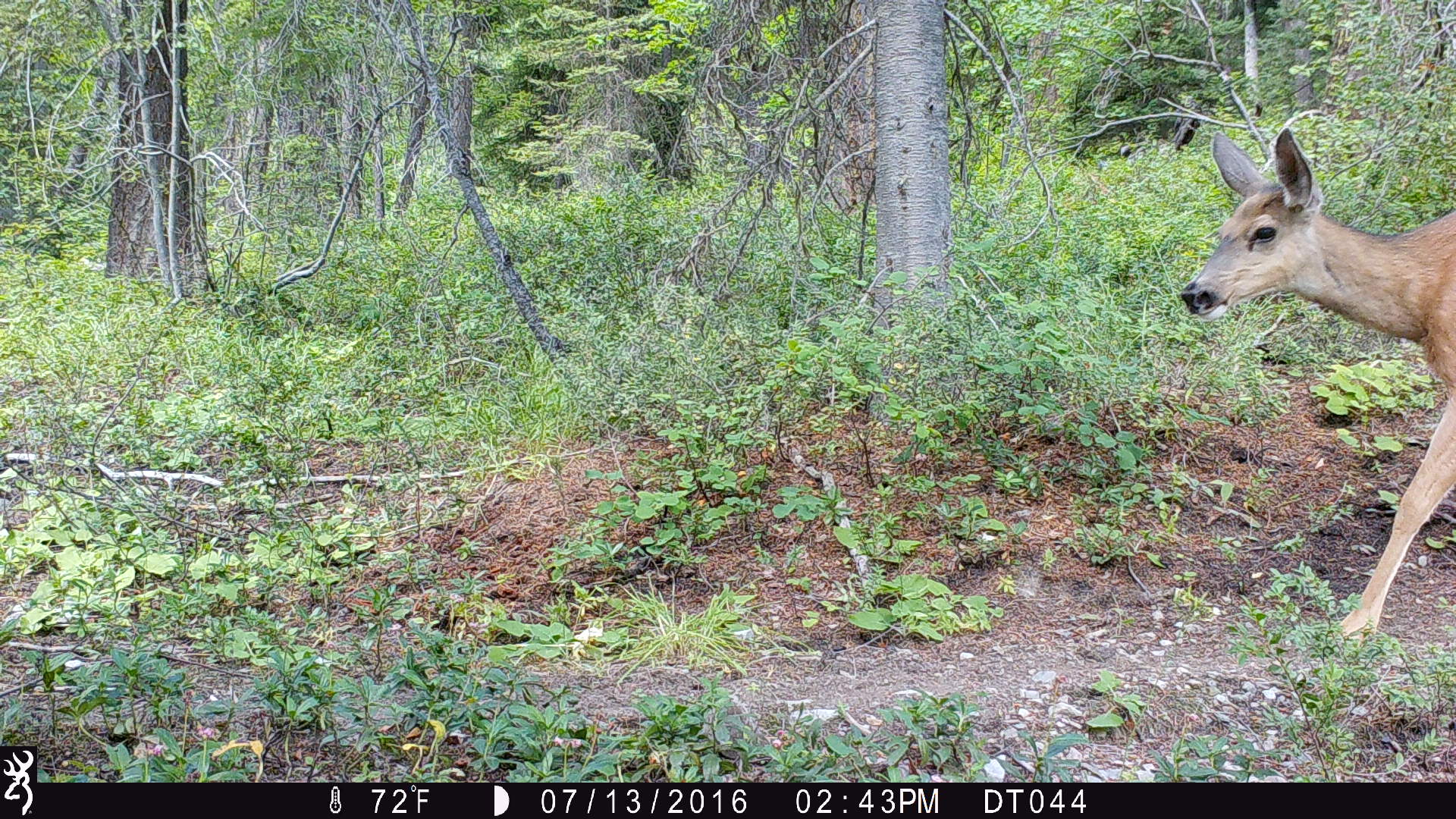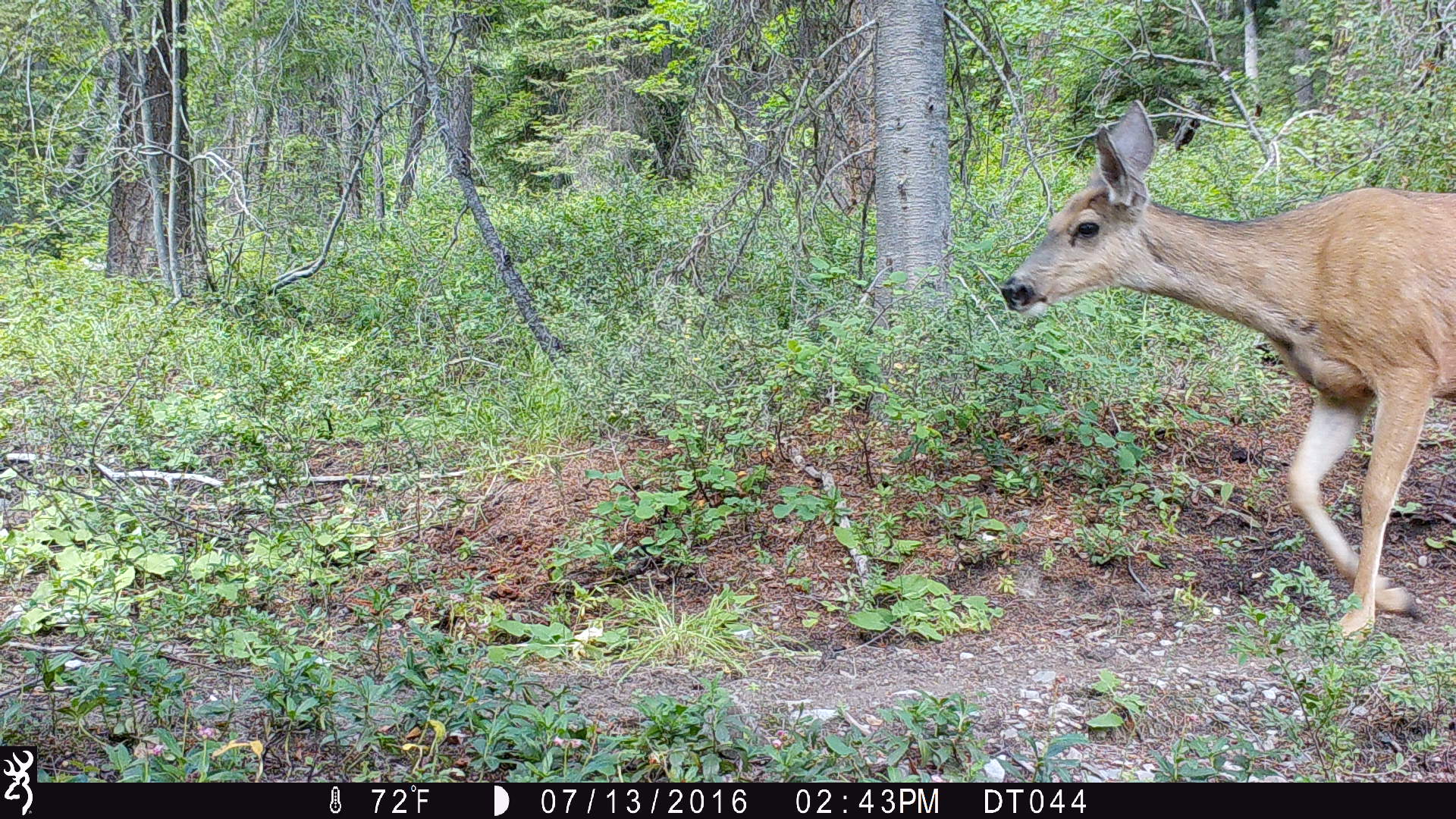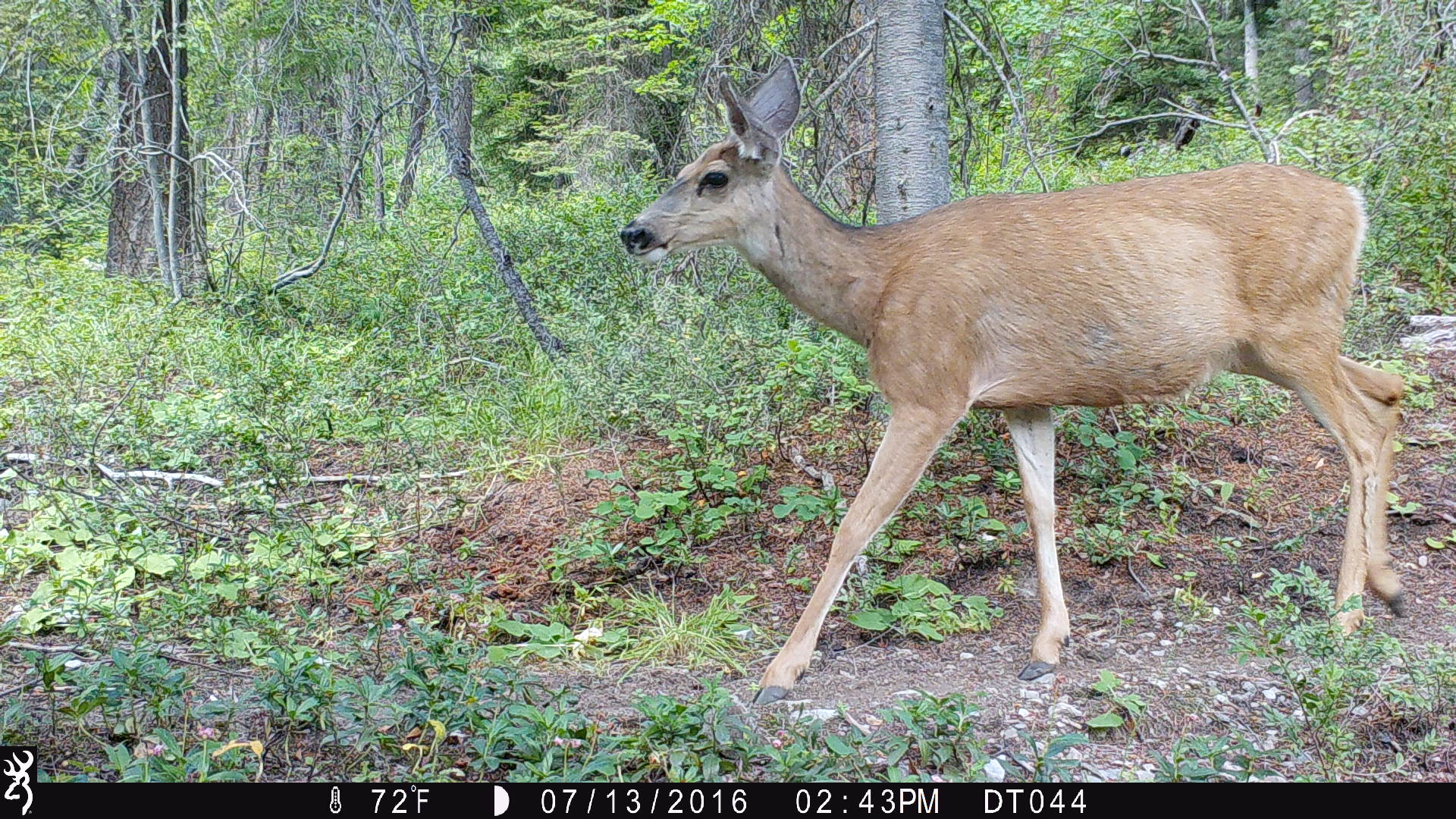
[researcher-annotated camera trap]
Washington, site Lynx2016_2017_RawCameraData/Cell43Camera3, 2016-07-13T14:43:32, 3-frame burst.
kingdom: Animalia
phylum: Chordata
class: Mammalia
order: Artiodactyla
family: Cervidae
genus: Odocoileus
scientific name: Odocoileus hemionus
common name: mule deer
Odocoileus hemionus (mule deer). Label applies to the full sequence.